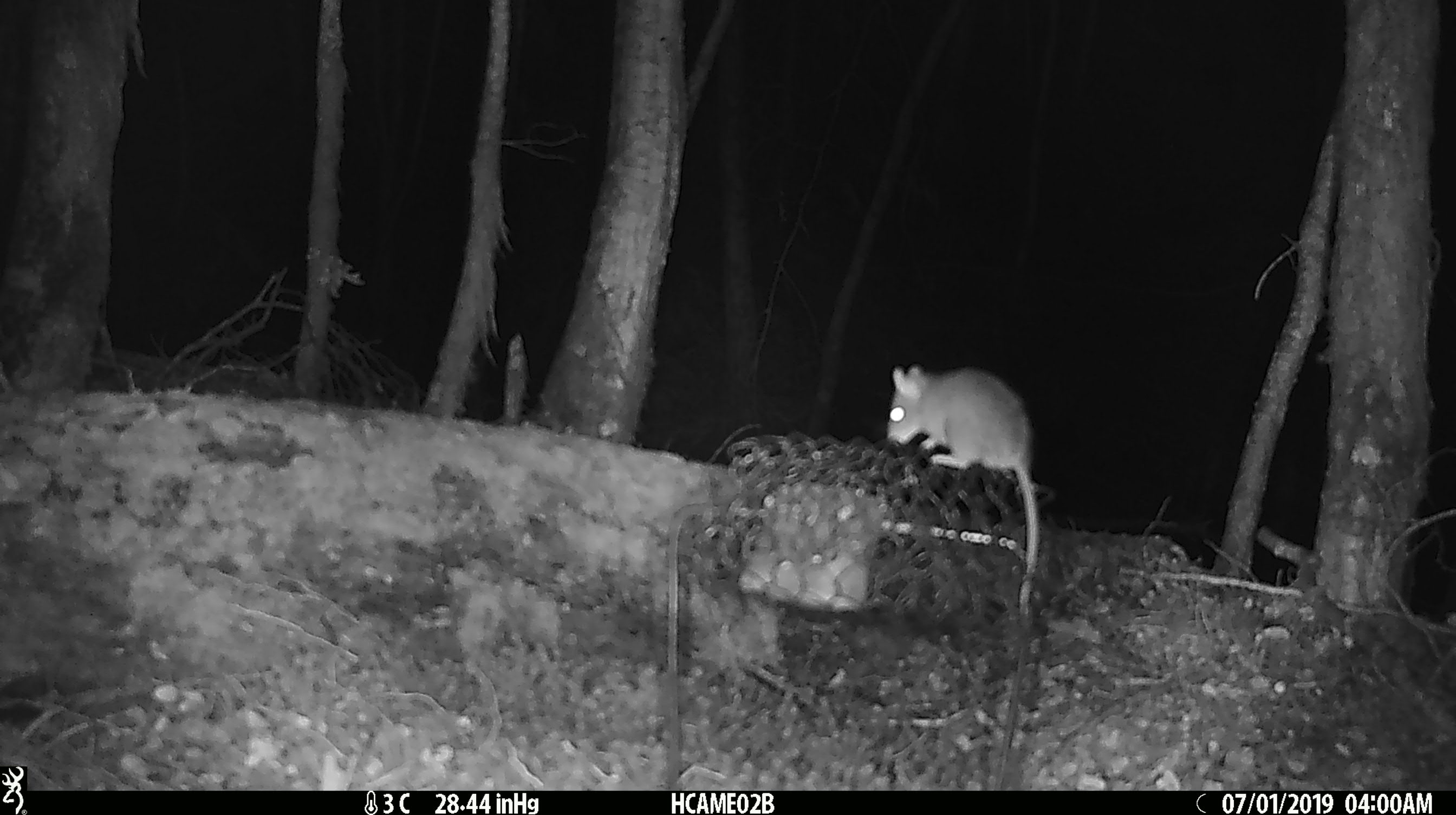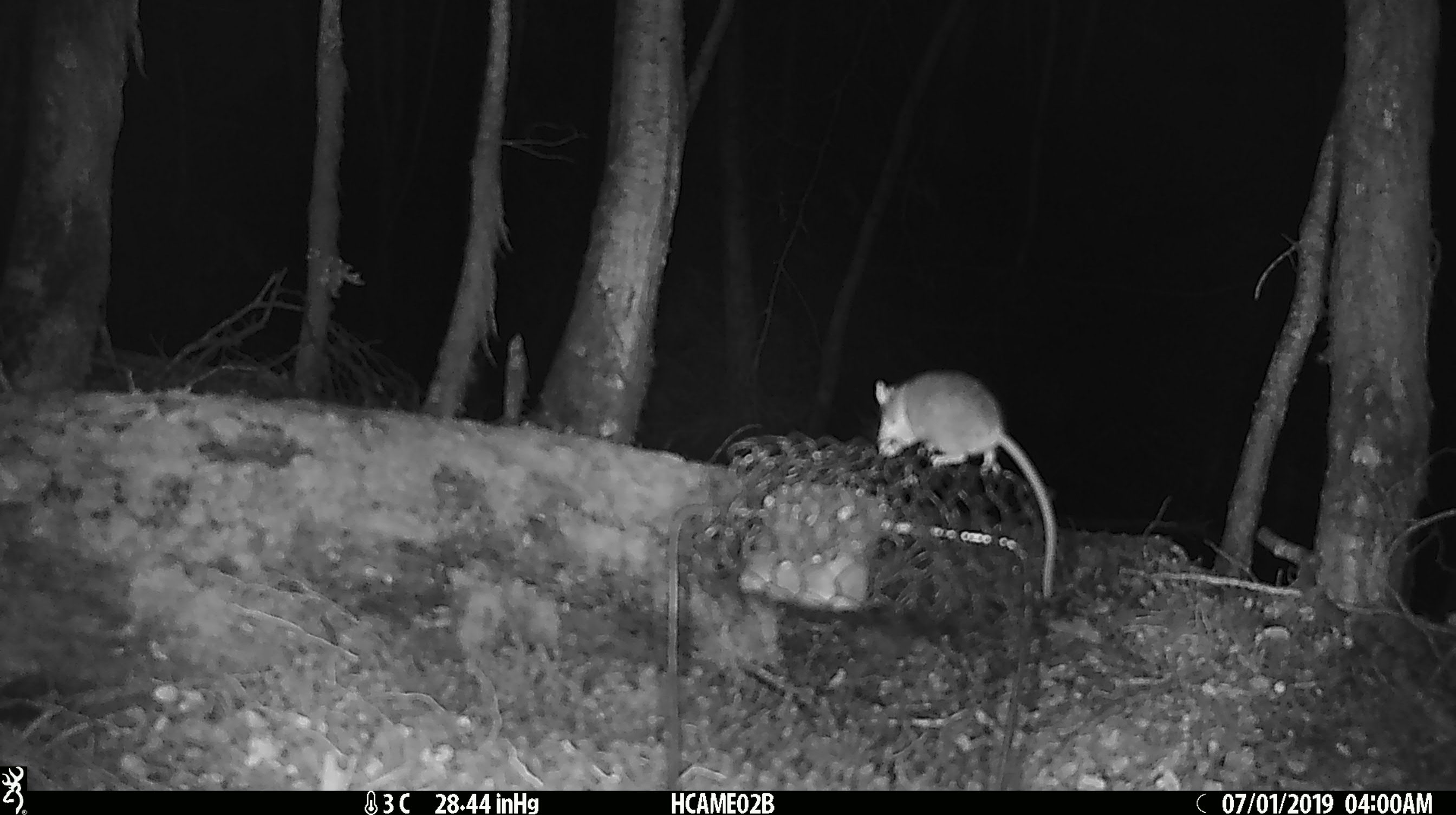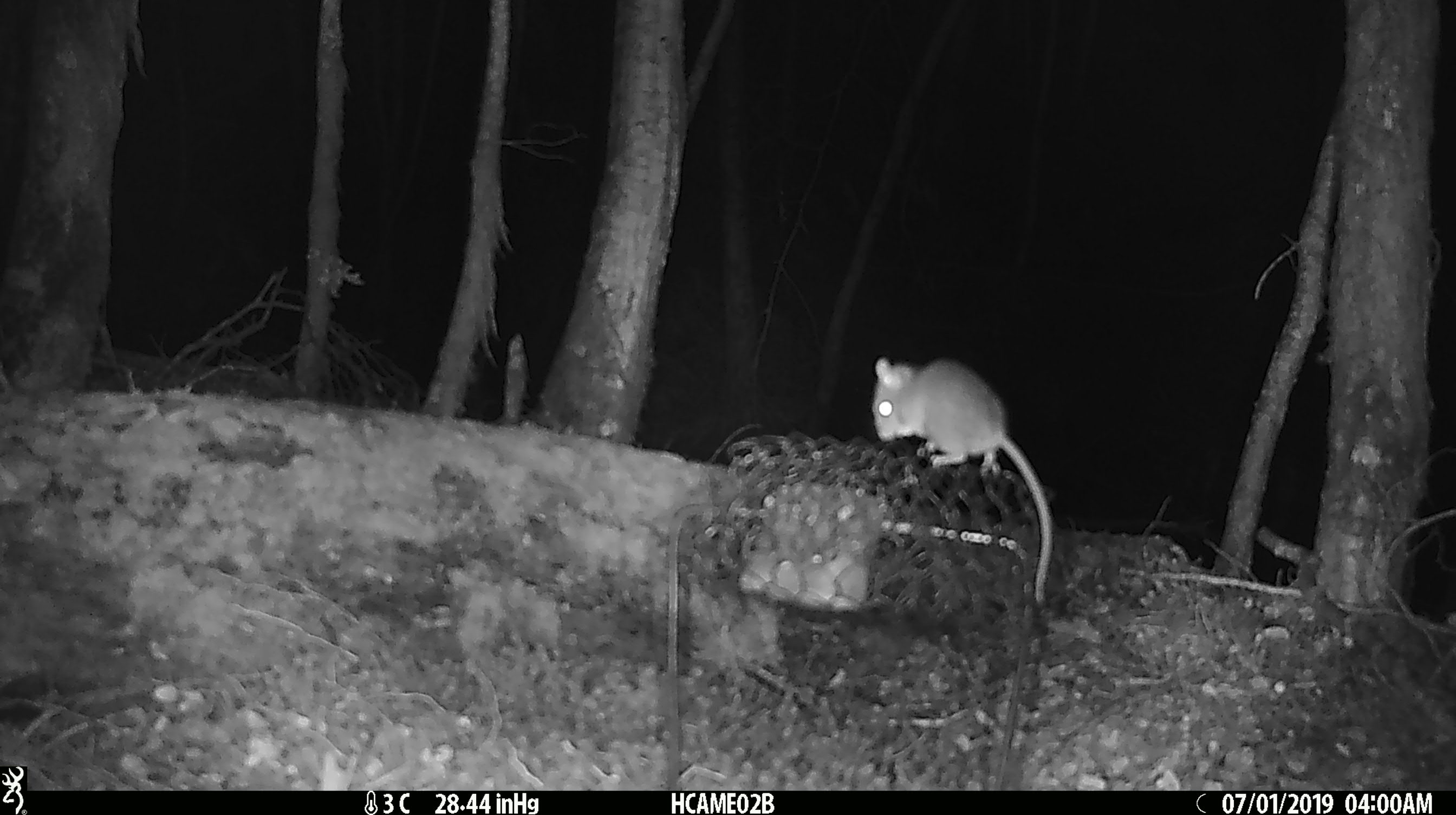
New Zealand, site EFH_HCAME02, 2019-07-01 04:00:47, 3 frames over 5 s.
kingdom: Animalia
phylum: Chordata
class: Mammalia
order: Rodentia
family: Muridae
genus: Mus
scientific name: Mus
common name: mouse